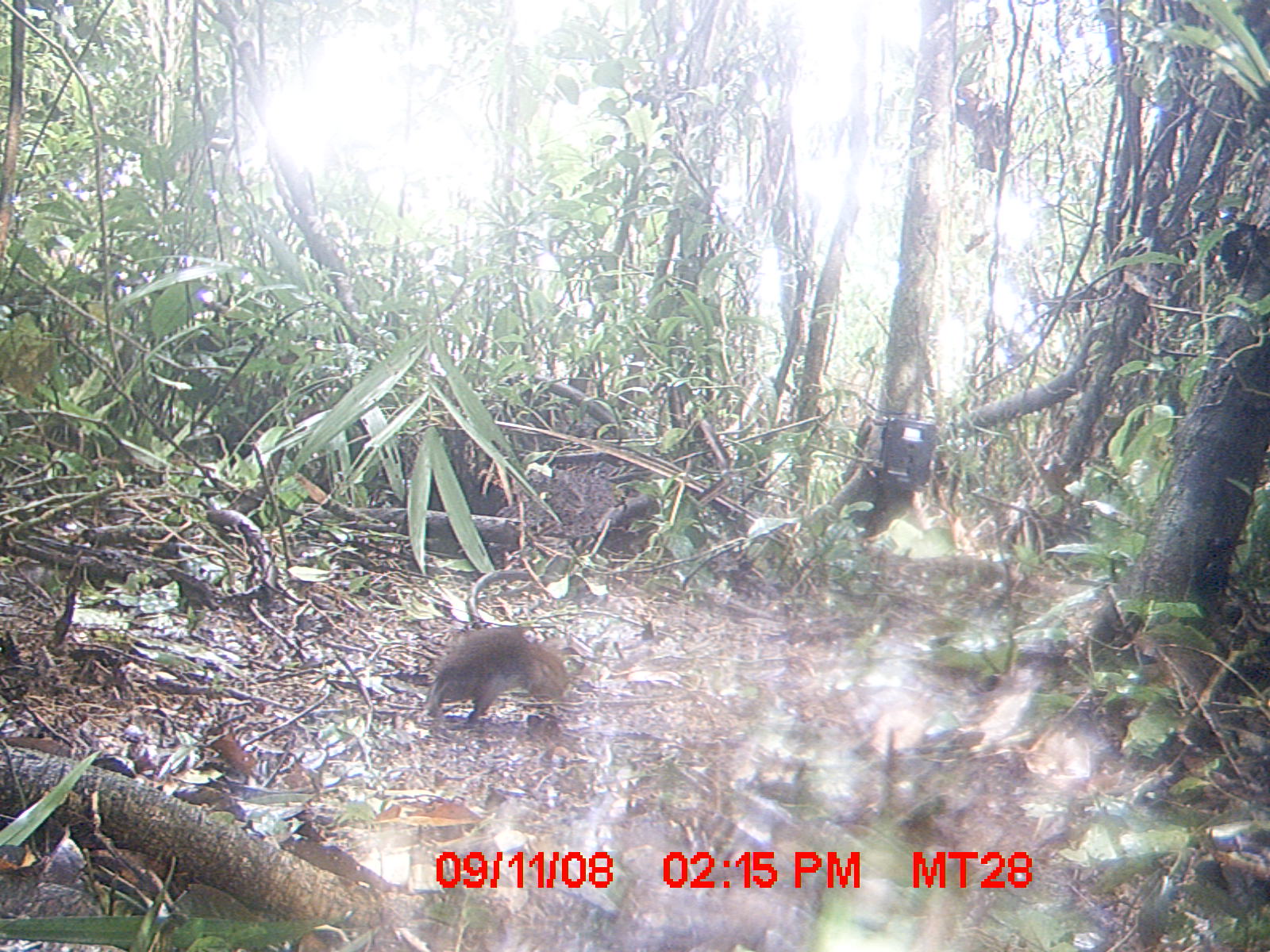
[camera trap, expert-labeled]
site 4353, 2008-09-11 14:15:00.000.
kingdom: Animalia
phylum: Chordata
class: Aves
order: Cuculiformes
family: Cuculidae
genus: Coua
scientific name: Coua serriana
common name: red-breasted coua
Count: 1.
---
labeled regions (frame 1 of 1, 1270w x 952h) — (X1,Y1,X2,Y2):
coua serriana: (421,622,571,728)